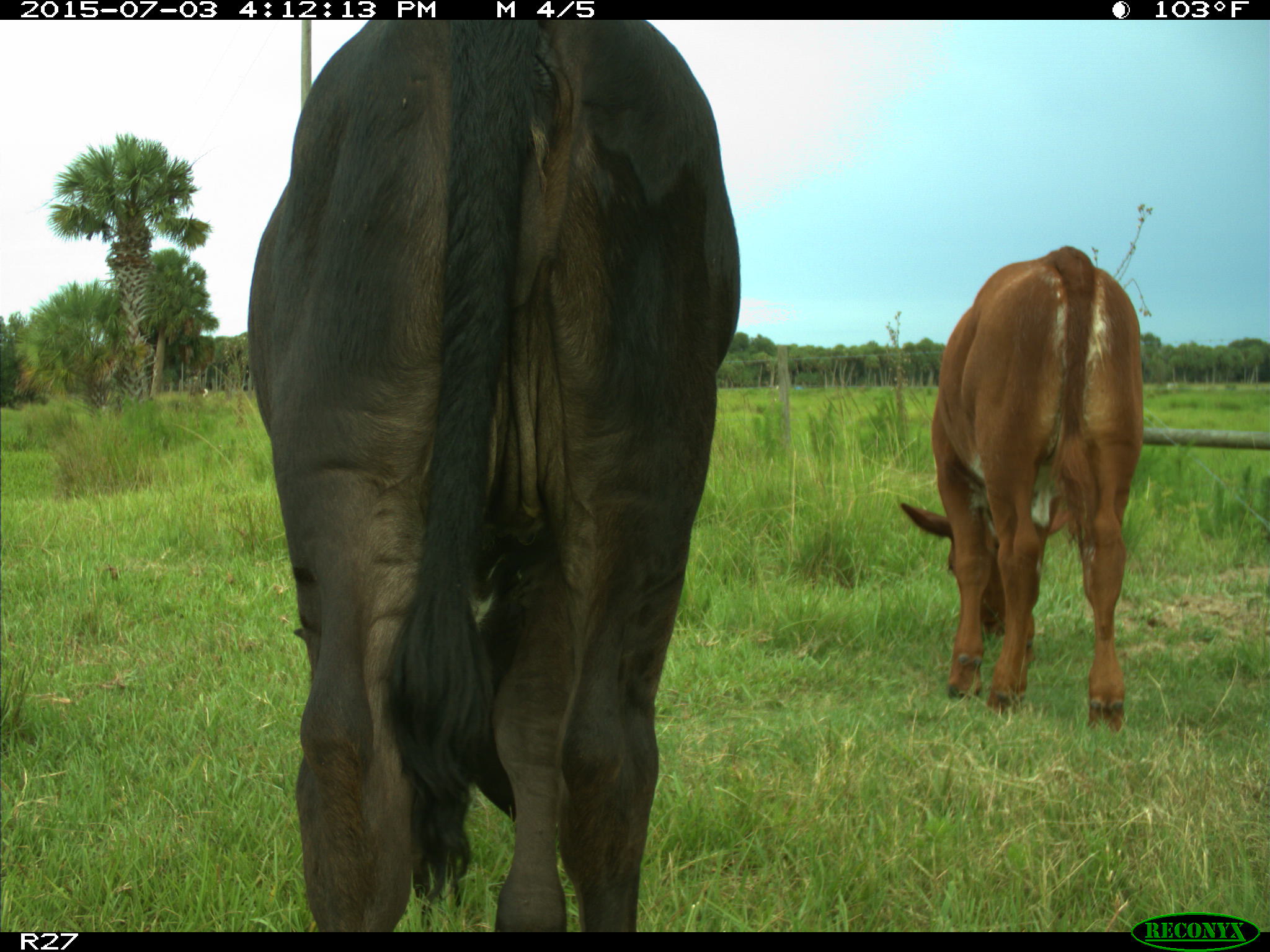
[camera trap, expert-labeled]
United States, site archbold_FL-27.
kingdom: Animalia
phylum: Chordata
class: Mammalia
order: Artiodactyla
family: Bovidae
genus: Bos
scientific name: Bos taurus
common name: domestic cow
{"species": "Bos taurus (domestic cow)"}